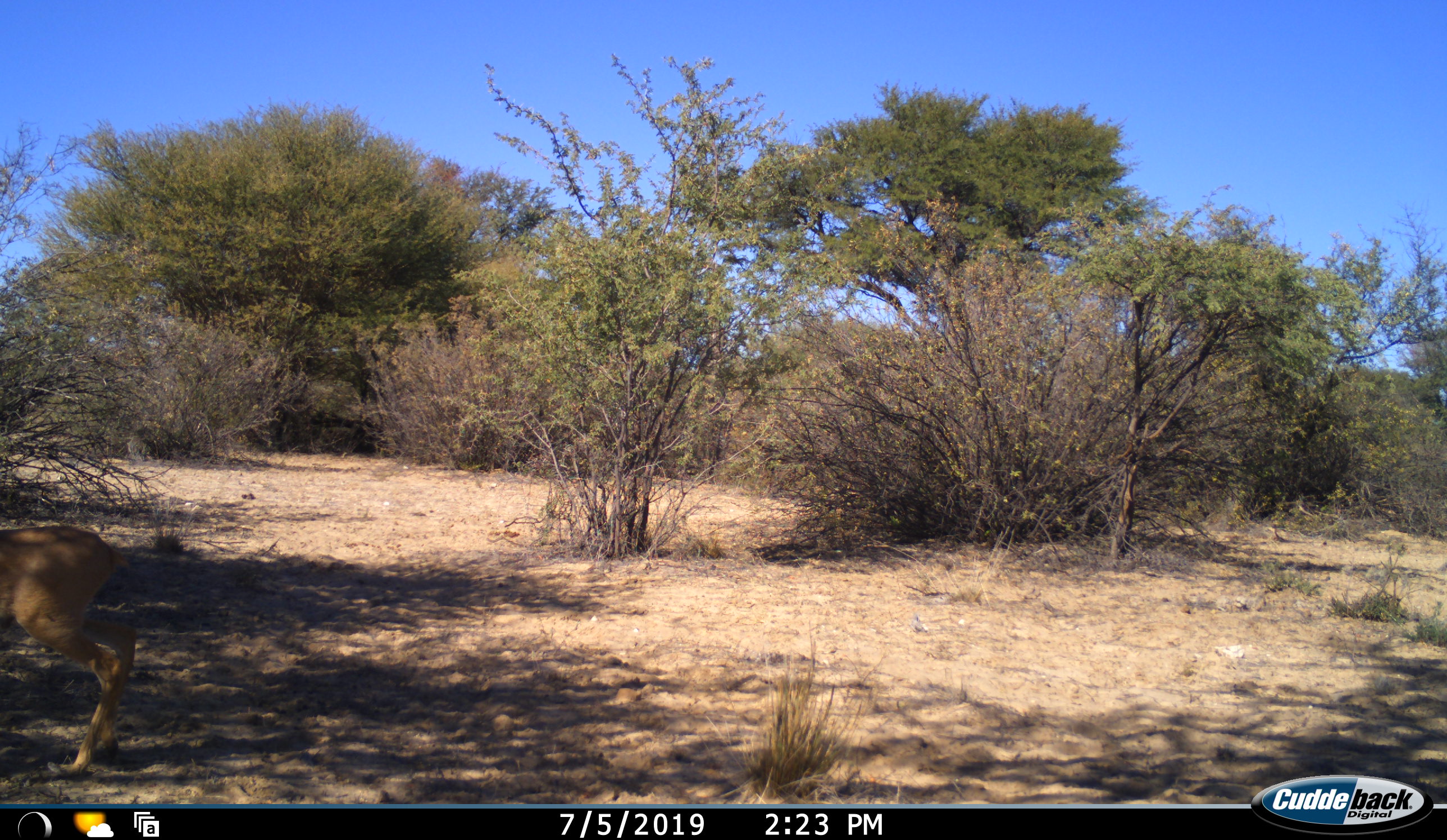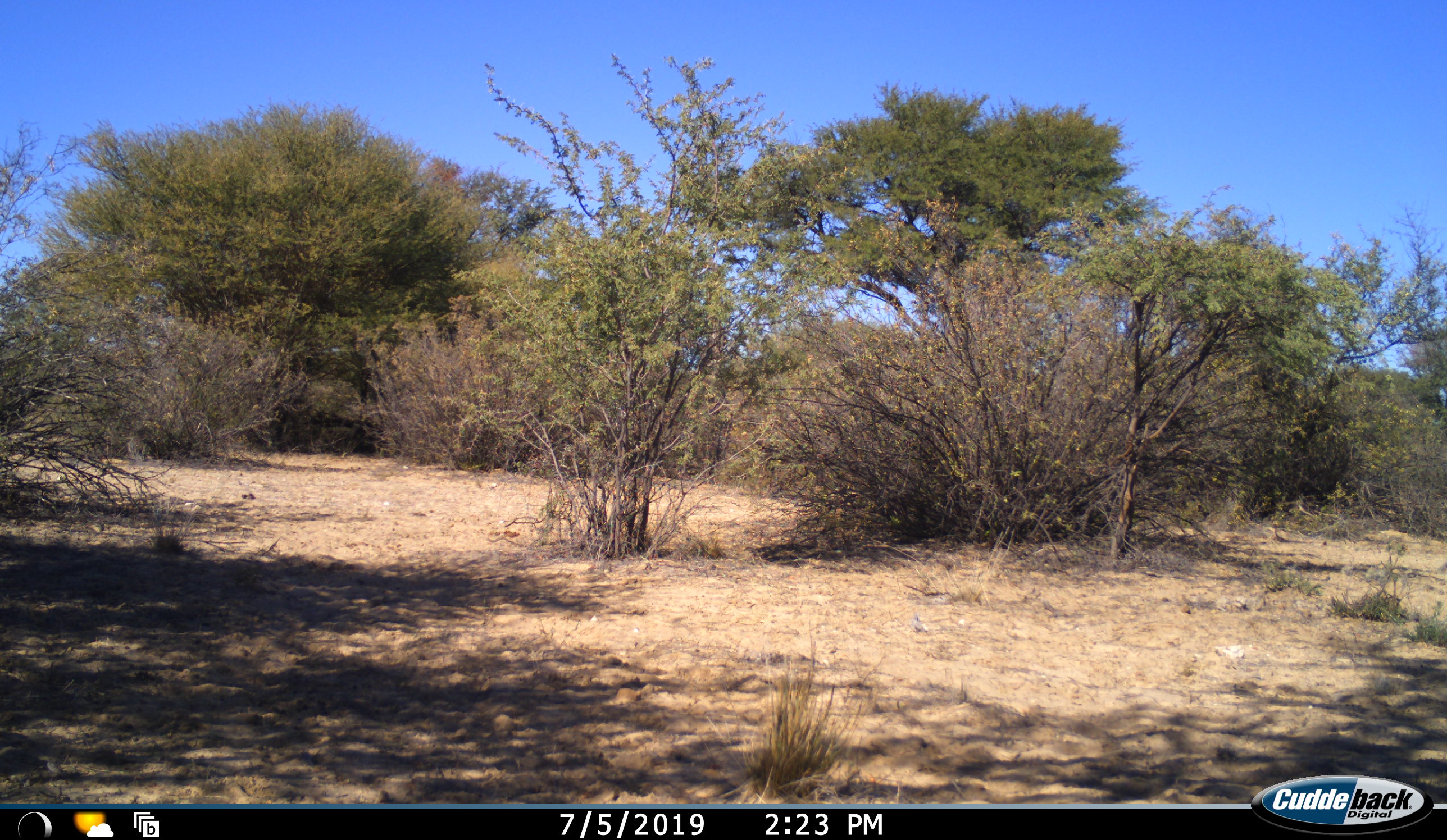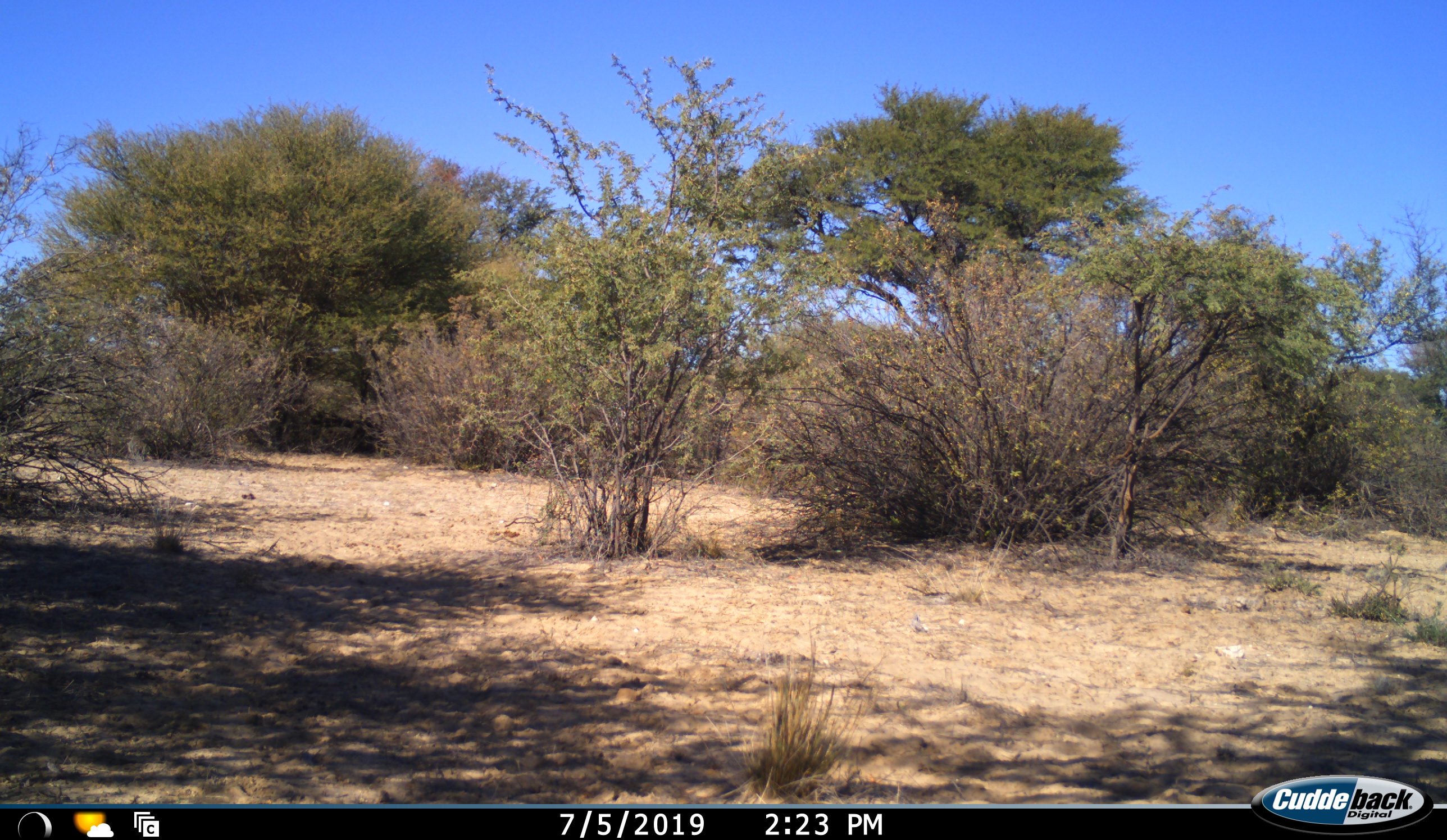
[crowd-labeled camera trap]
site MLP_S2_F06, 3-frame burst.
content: unidentified animal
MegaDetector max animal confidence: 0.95